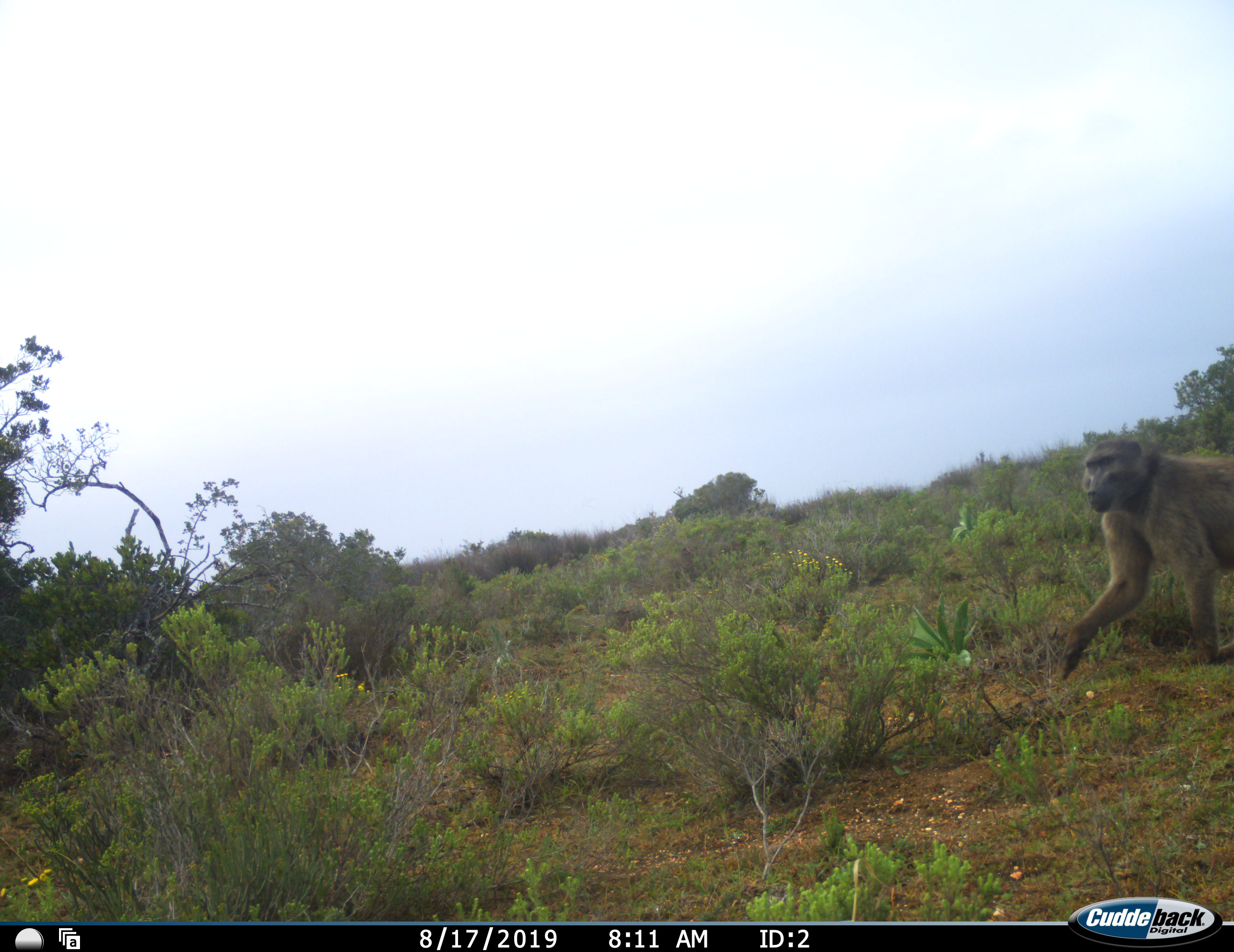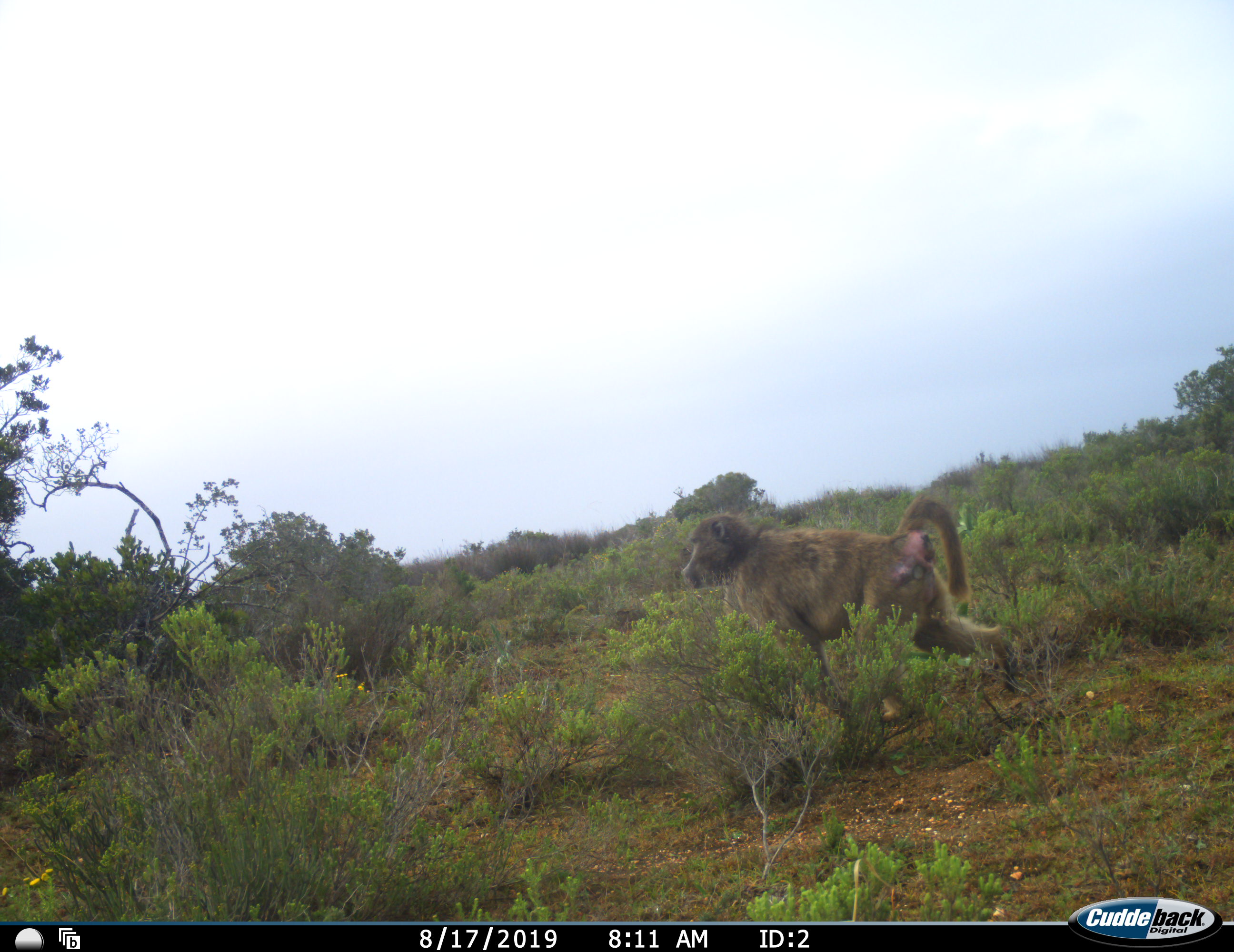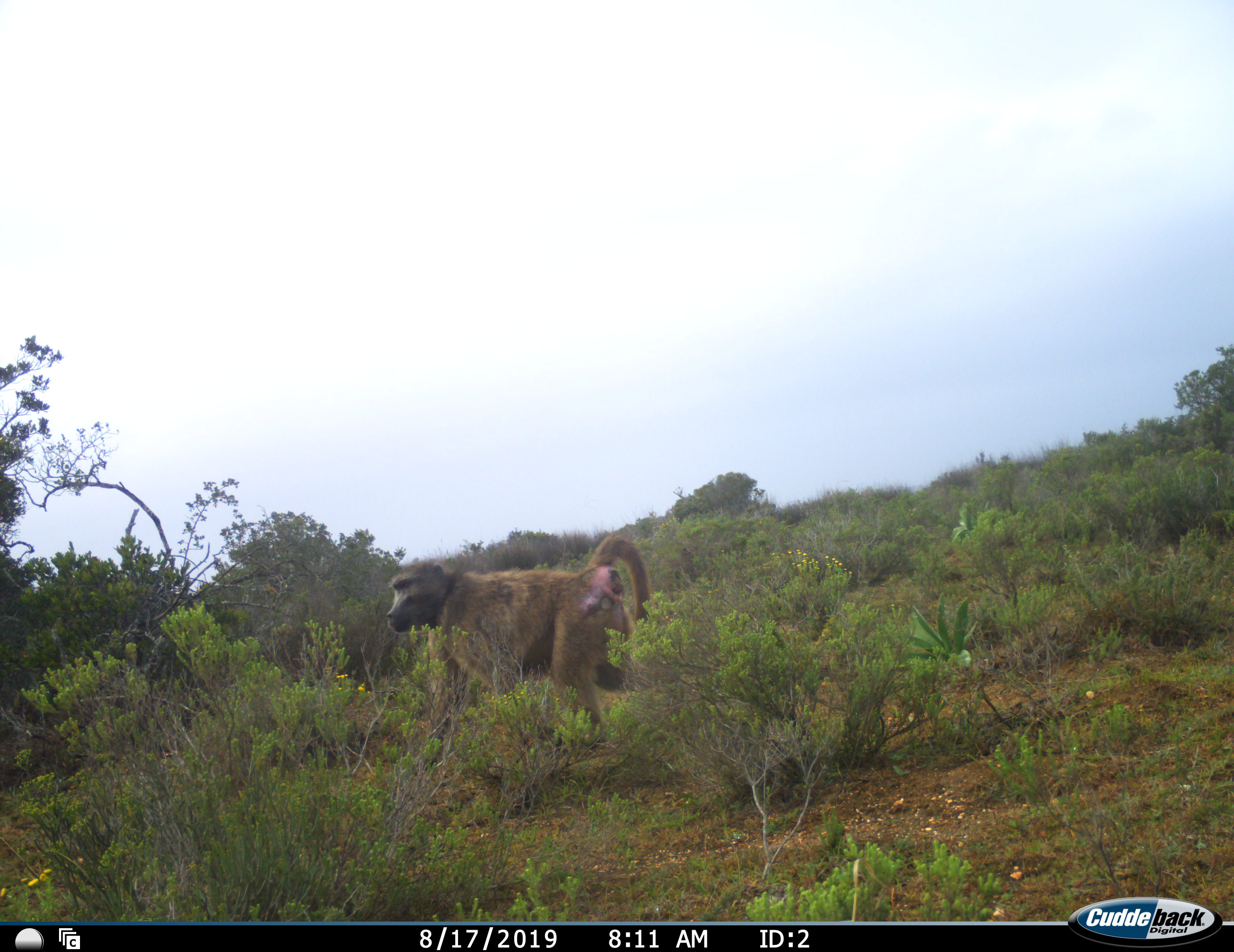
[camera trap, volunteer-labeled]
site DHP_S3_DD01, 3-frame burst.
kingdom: Animalia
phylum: Chordata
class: Mammalia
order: Primates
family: Cercopithecidae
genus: Papio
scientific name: Papio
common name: baboon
Baboon (Papio), count 1. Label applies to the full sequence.